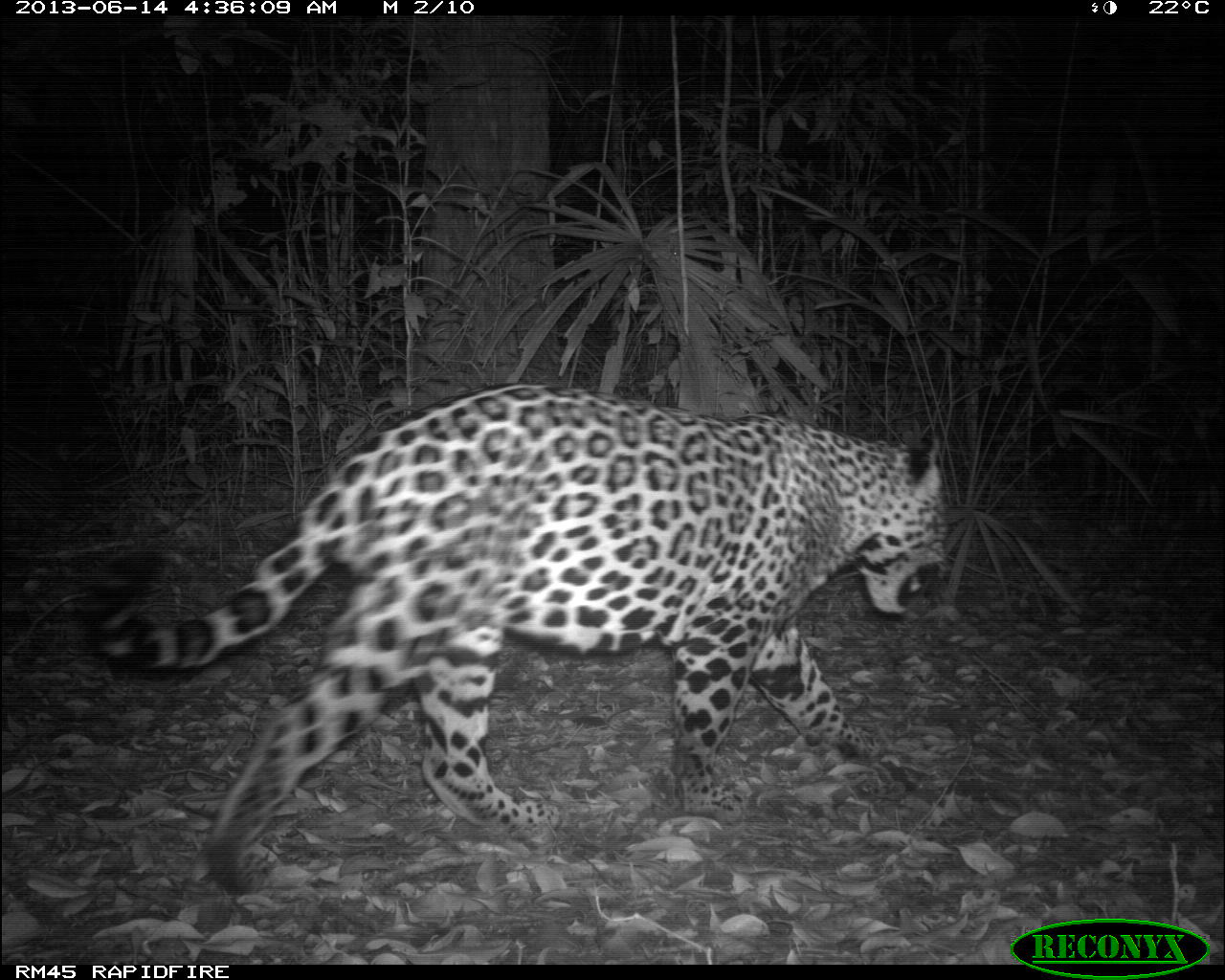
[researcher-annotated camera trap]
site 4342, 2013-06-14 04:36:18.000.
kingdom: Animalia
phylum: Chordata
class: Mammalia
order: Carnivora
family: Felidae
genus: Panthera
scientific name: Panthera onca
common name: jaguar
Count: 1.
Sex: male.